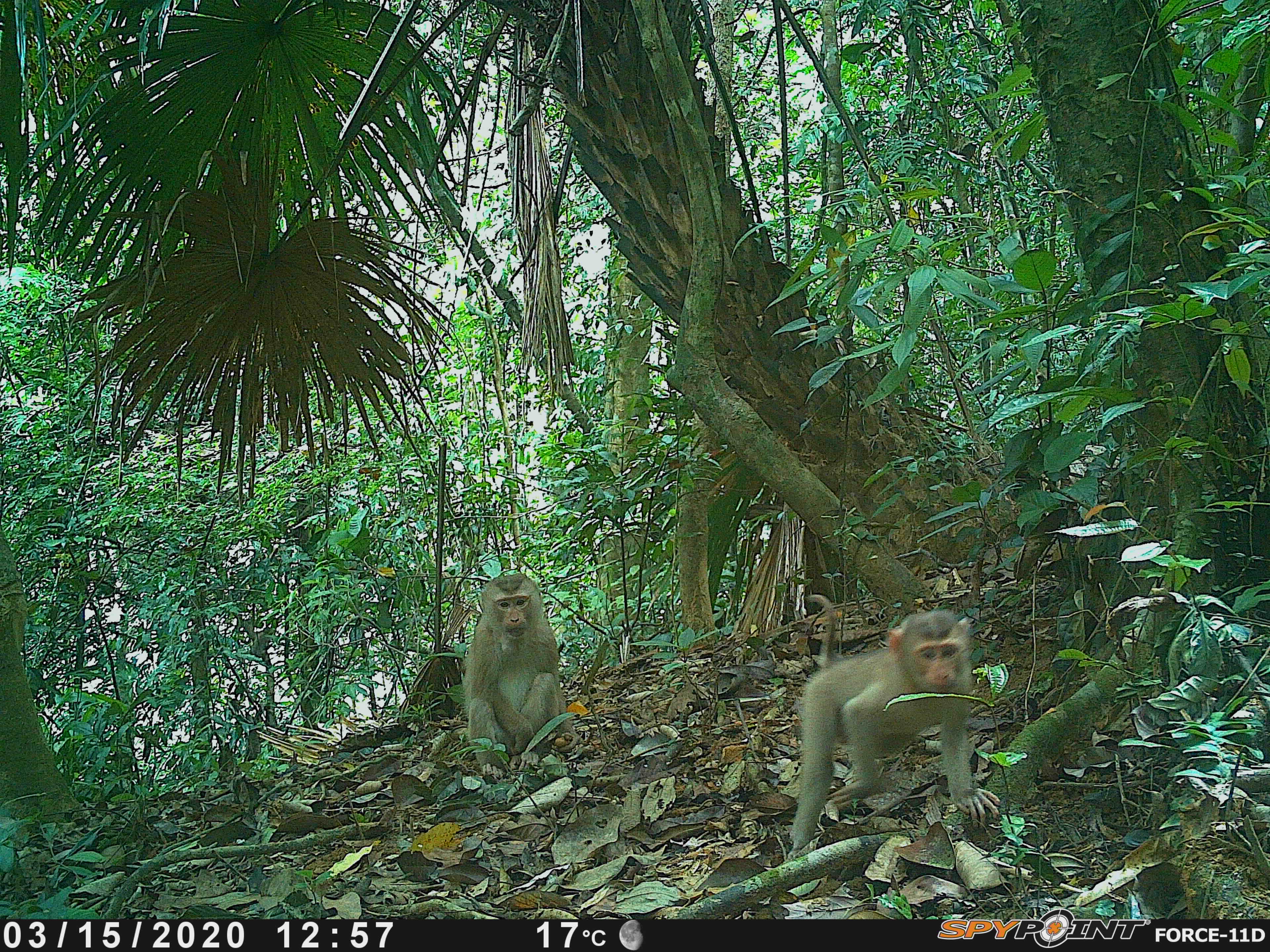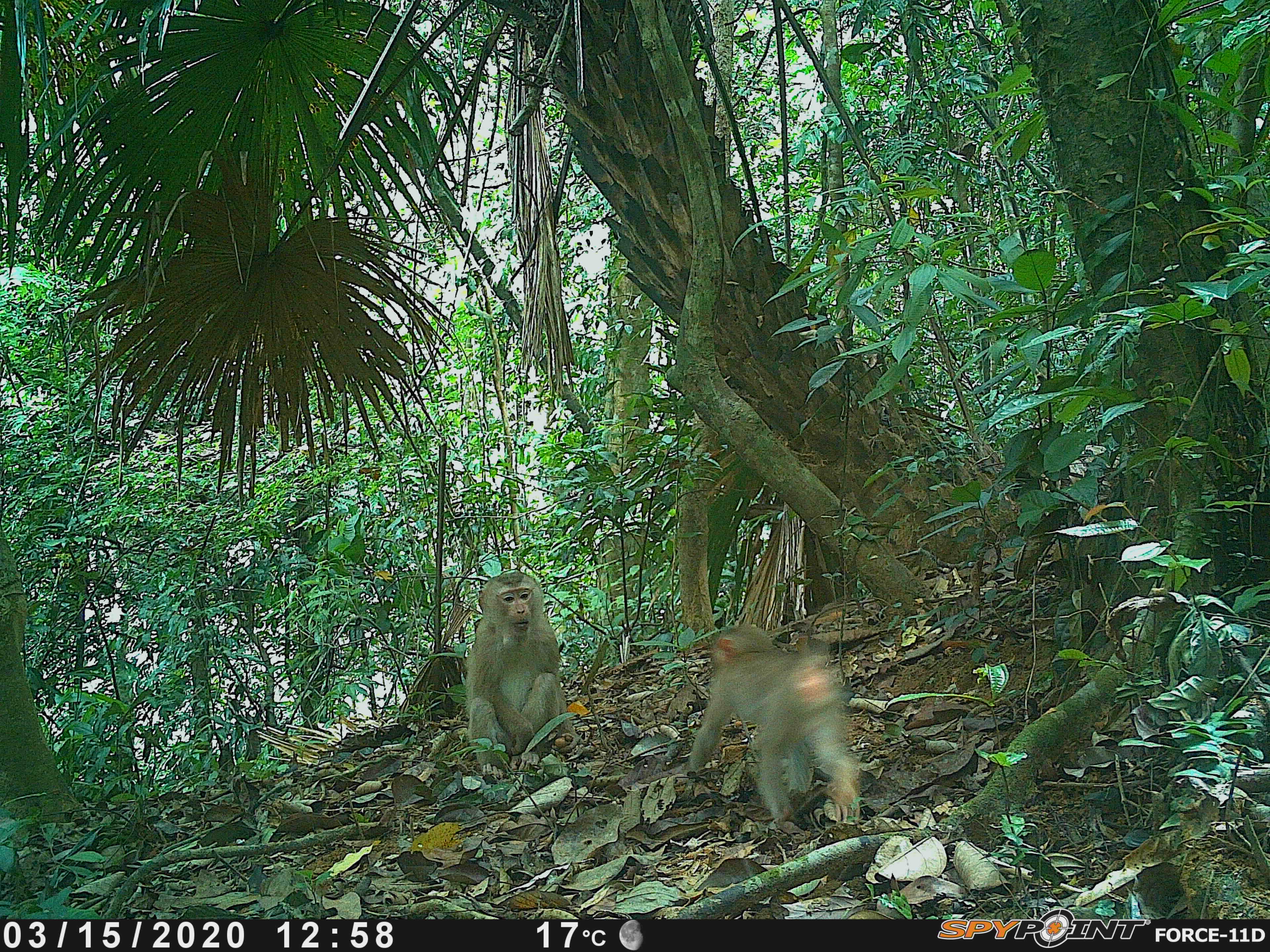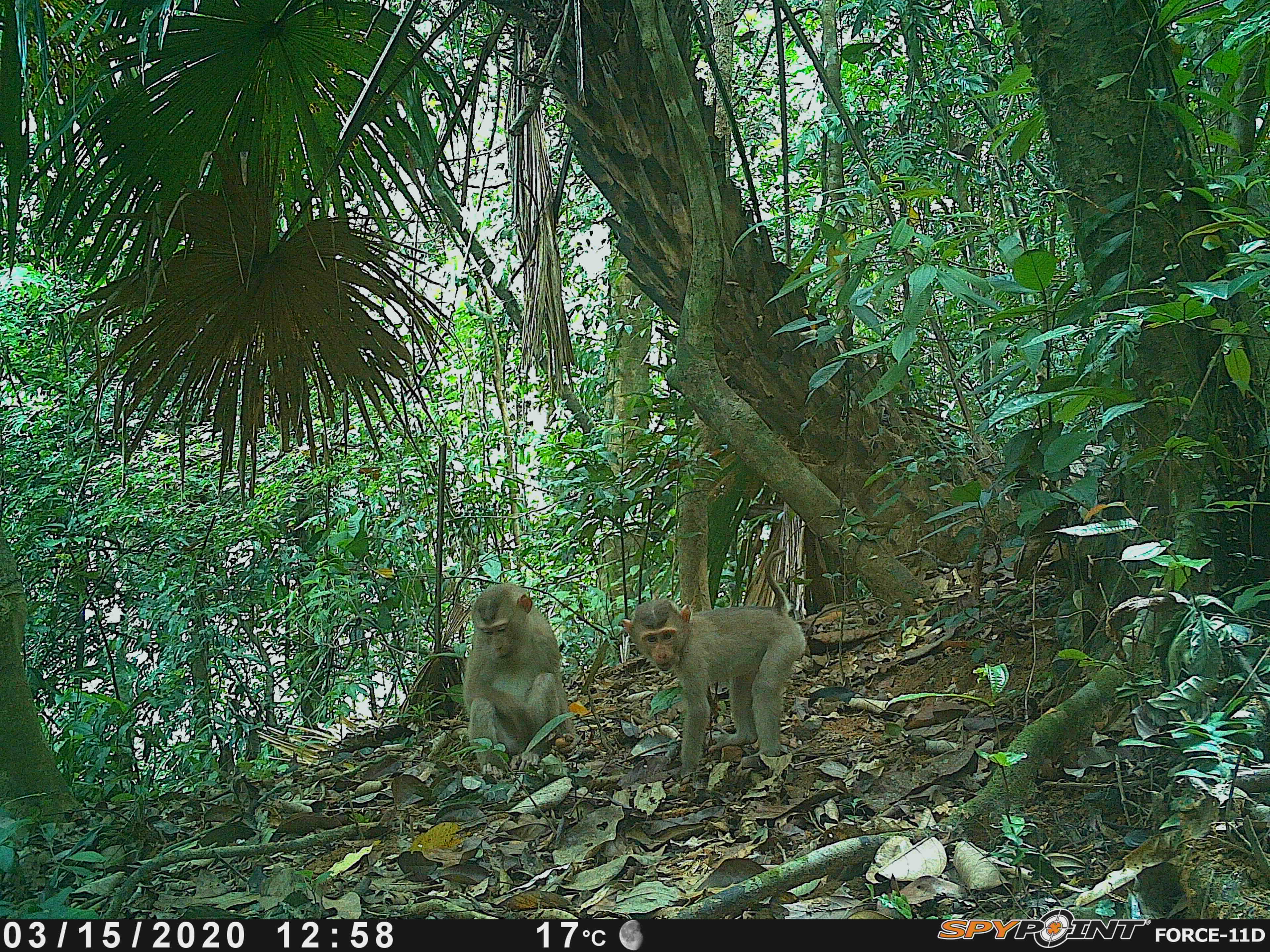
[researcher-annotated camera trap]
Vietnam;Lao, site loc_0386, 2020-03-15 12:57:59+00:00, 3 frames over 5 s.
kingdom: Animalia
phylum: Chordata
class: Mammalia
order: Primates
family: Cercopithecidae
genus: Macaca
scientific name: Macaca nemestrina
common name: pig-tailed macaque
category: pig tailed macaque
Pig tailed macaque (pig-tailed macaque) (Macaca nemestrina). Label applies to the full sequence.